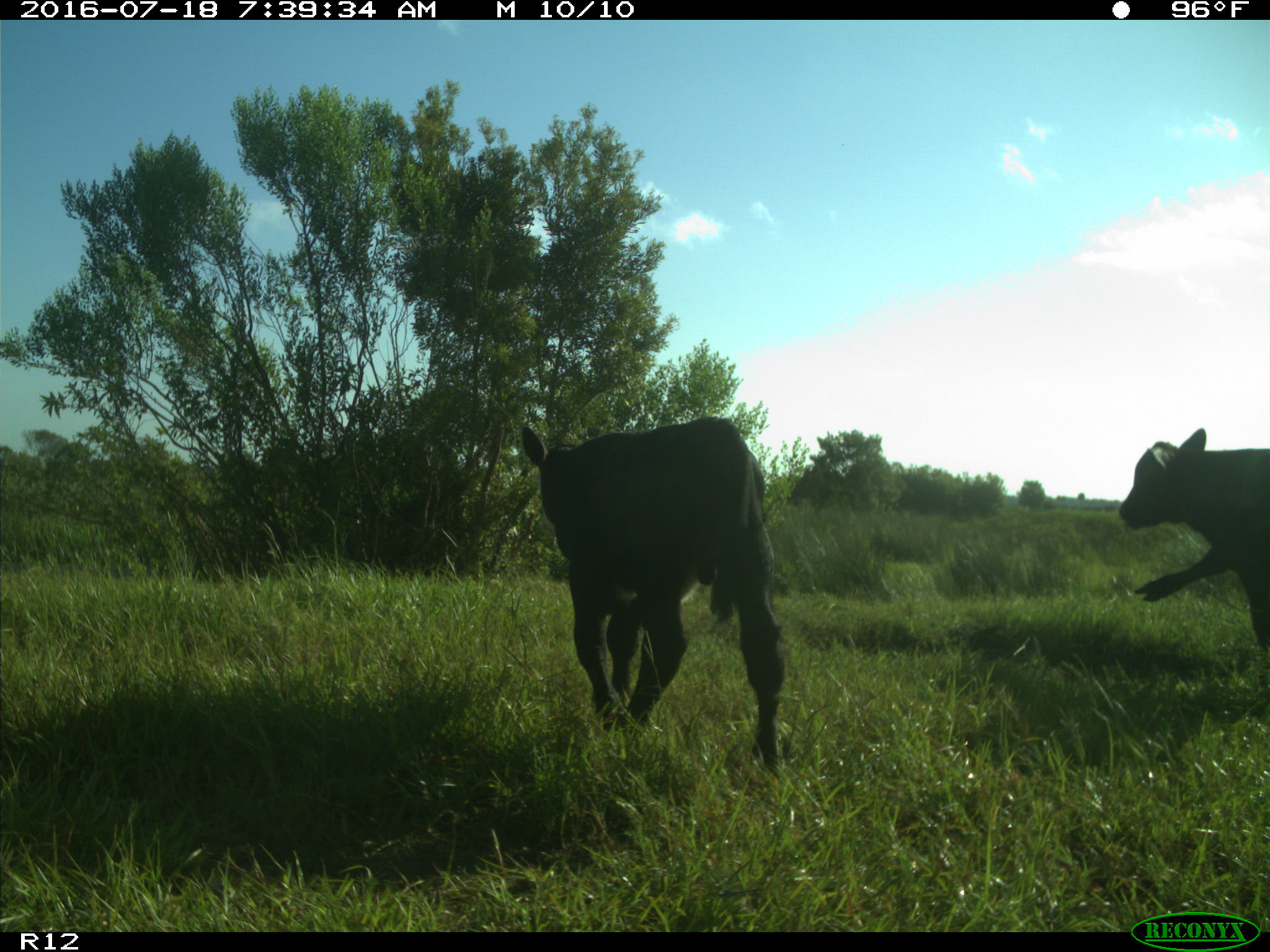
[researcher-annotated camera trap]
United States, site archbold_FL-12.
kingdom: Animalia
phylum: Chordata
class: Mammalia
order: Artiodactyla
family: Bovidae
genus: Bos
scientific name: Bos taurus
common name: domestic cow